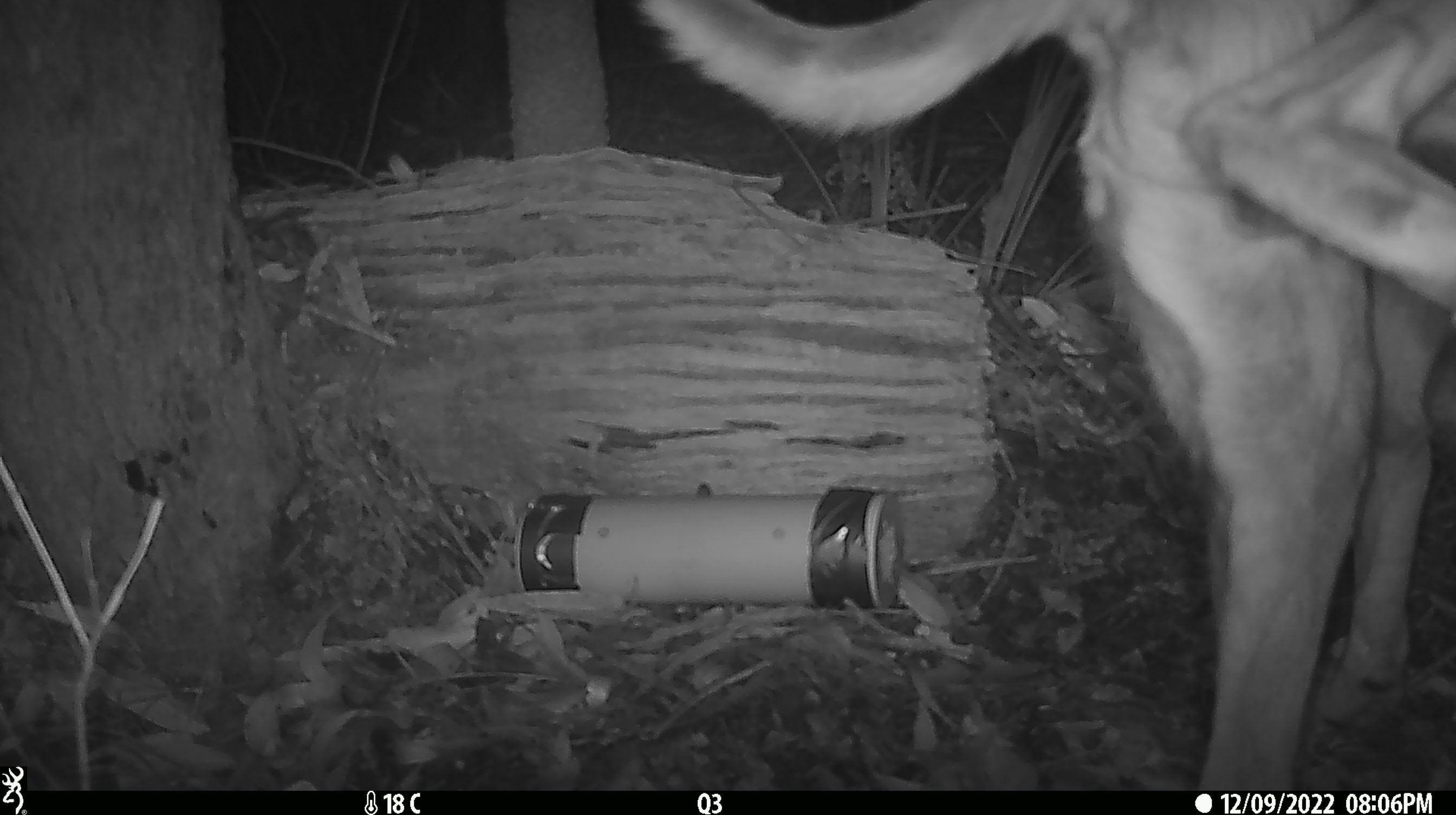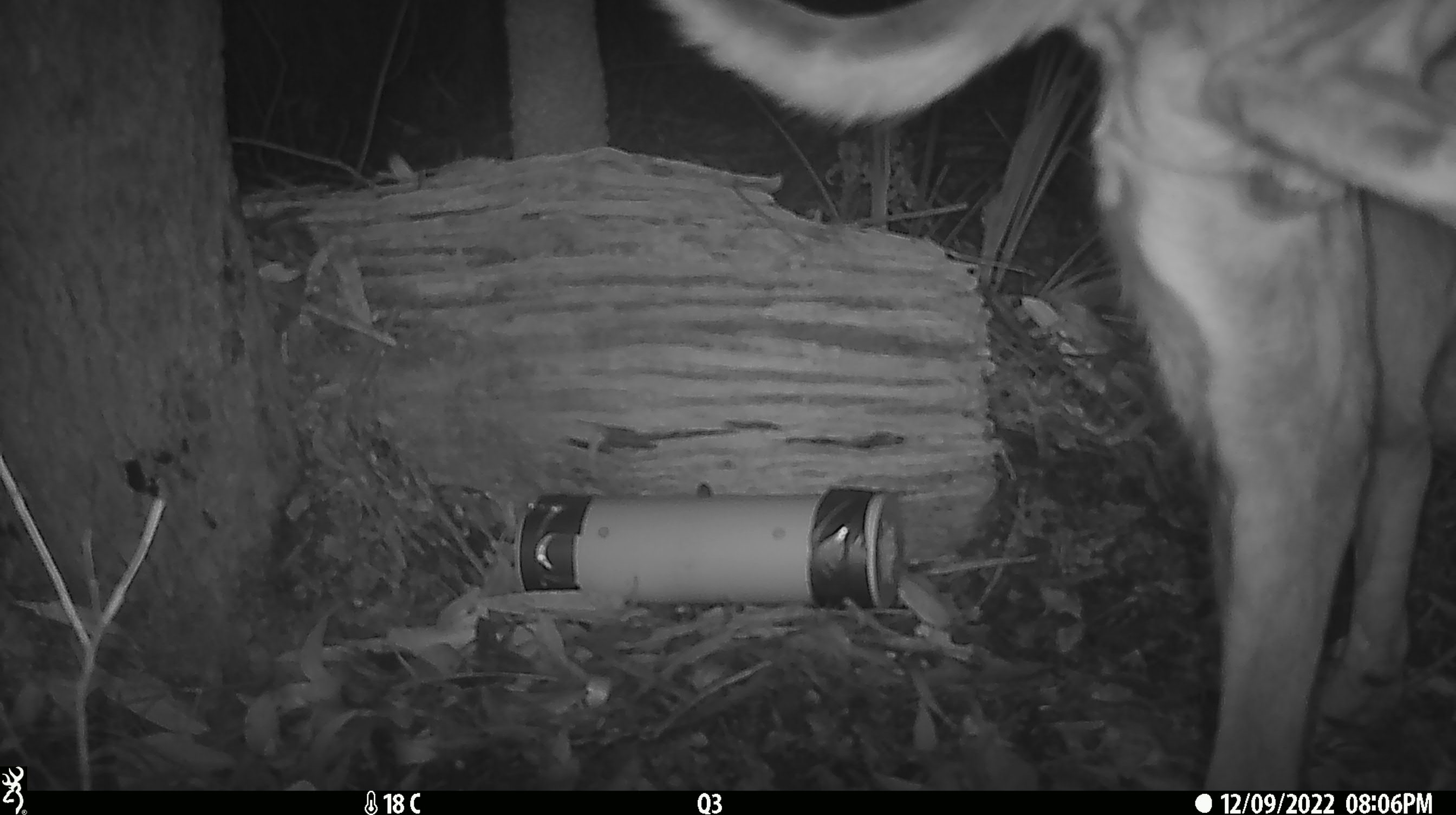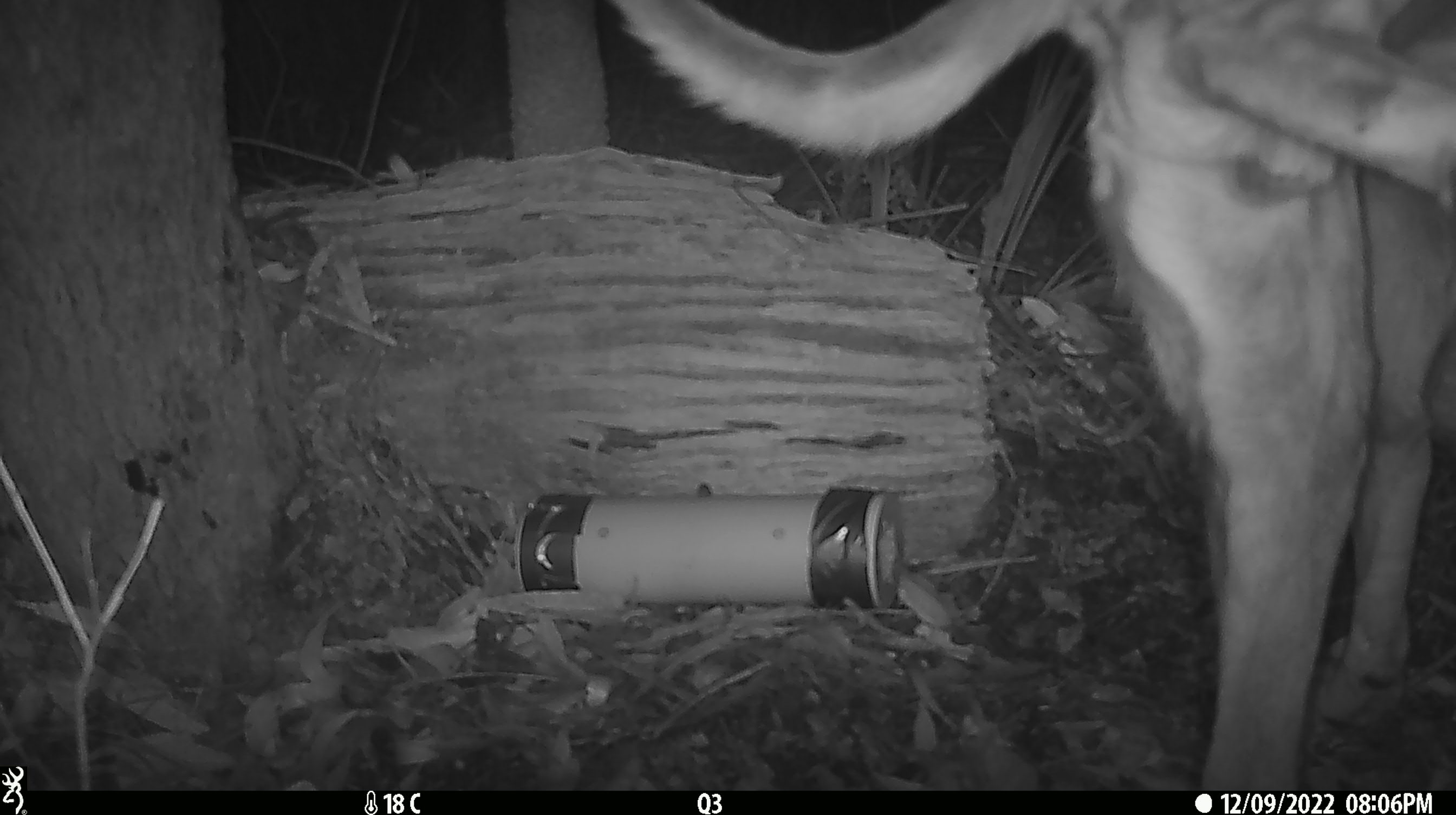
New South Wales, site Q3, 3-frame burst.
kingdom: Animalia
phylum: Chordata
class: Mammalia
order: Carnivora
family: Canidae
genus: Canis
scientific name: Canis familiaris dingo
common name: dingo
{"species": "dingo (Canis familiaris dingo)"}